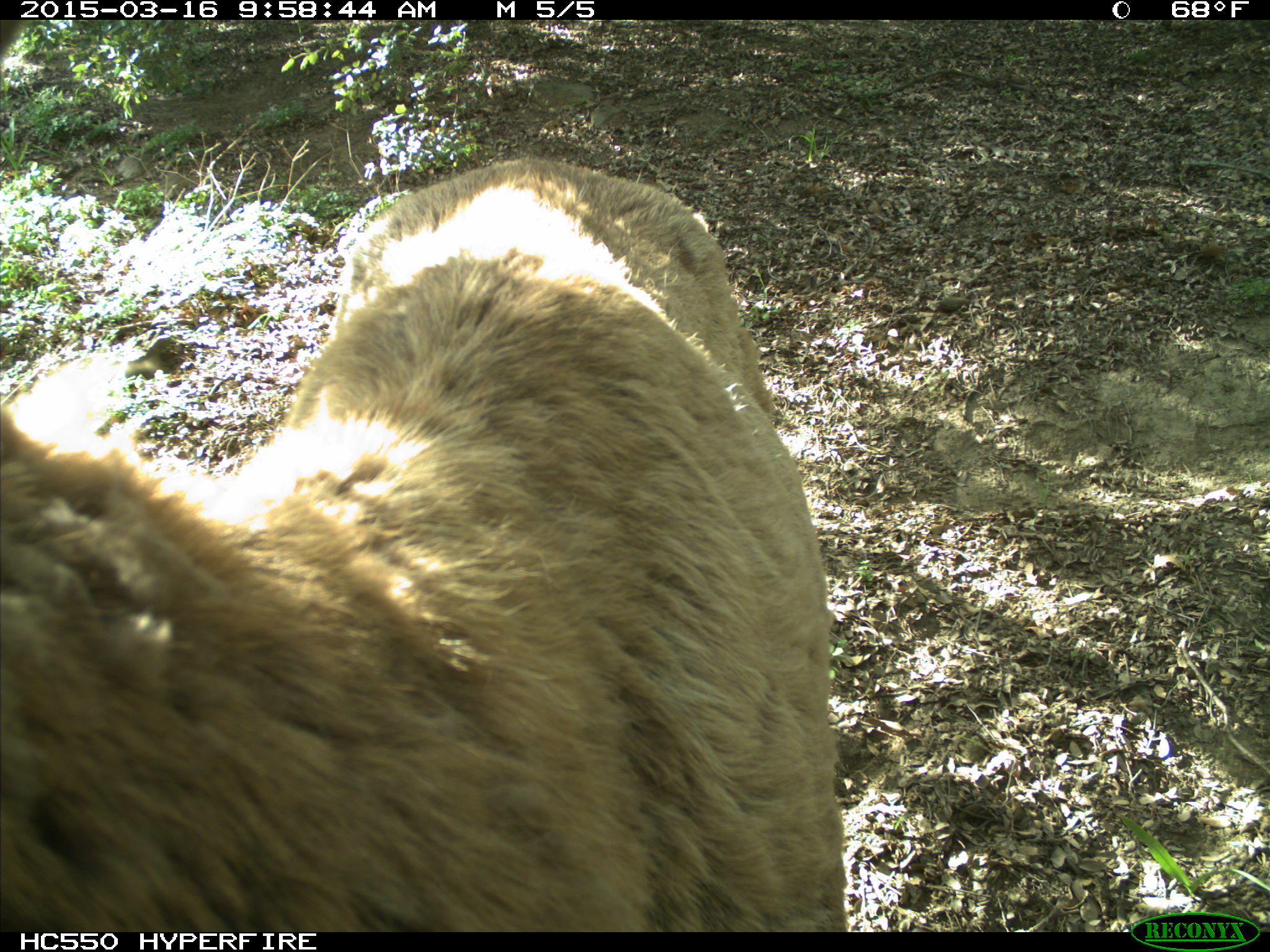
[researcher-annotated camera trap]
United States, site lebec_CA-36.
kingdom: Animalia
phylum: Chordata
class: Mammalia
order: Artiodactyla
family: Cervidae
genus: Cervus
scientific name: Cervus canadensis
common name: elk